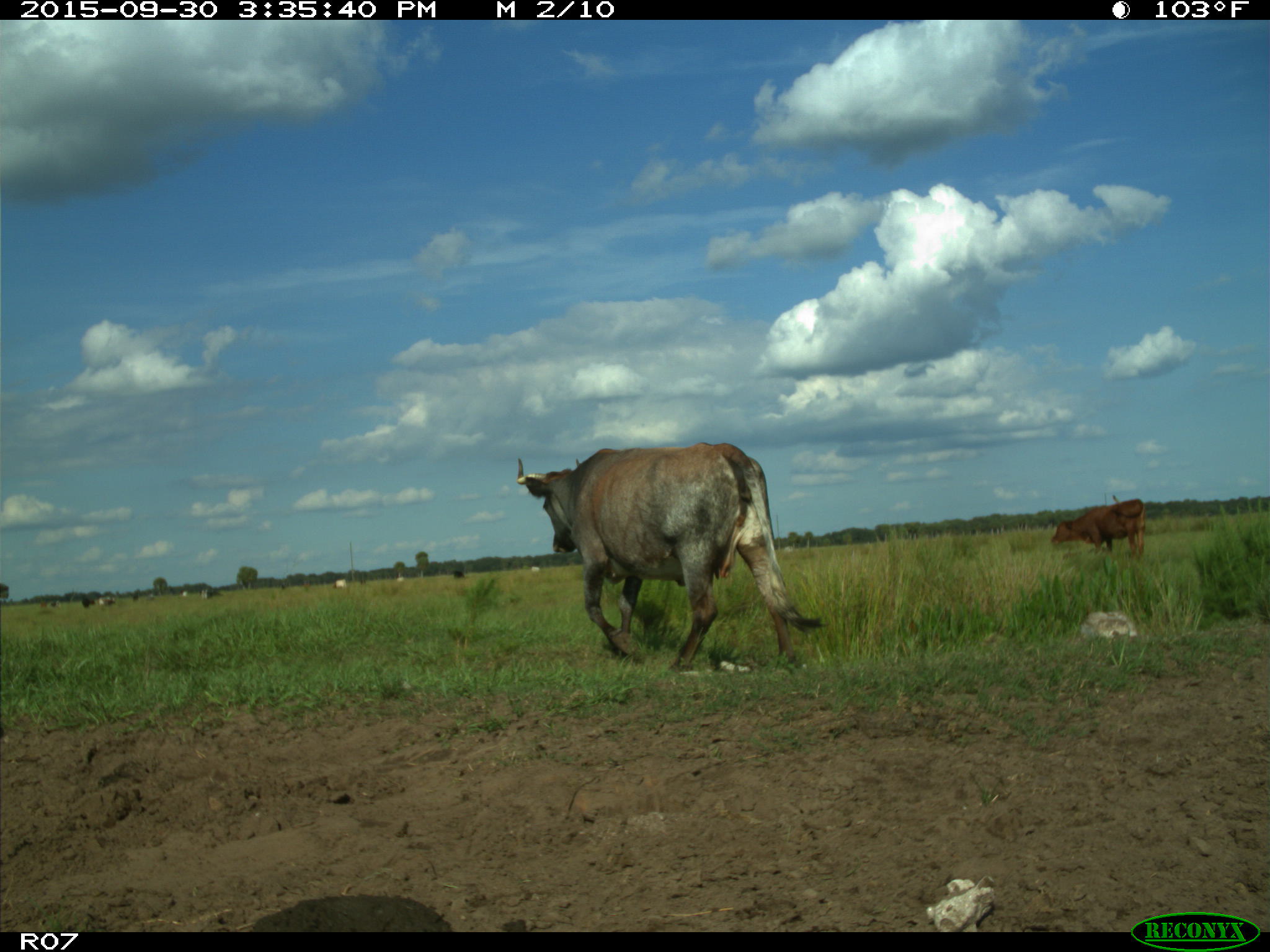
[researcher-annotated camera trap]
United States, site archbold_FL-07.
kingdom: Animalia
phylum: Chordata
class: Mammalia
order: Artiodactyla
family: Bovidae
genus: Bos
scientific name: Bos taurus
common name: domestic cow